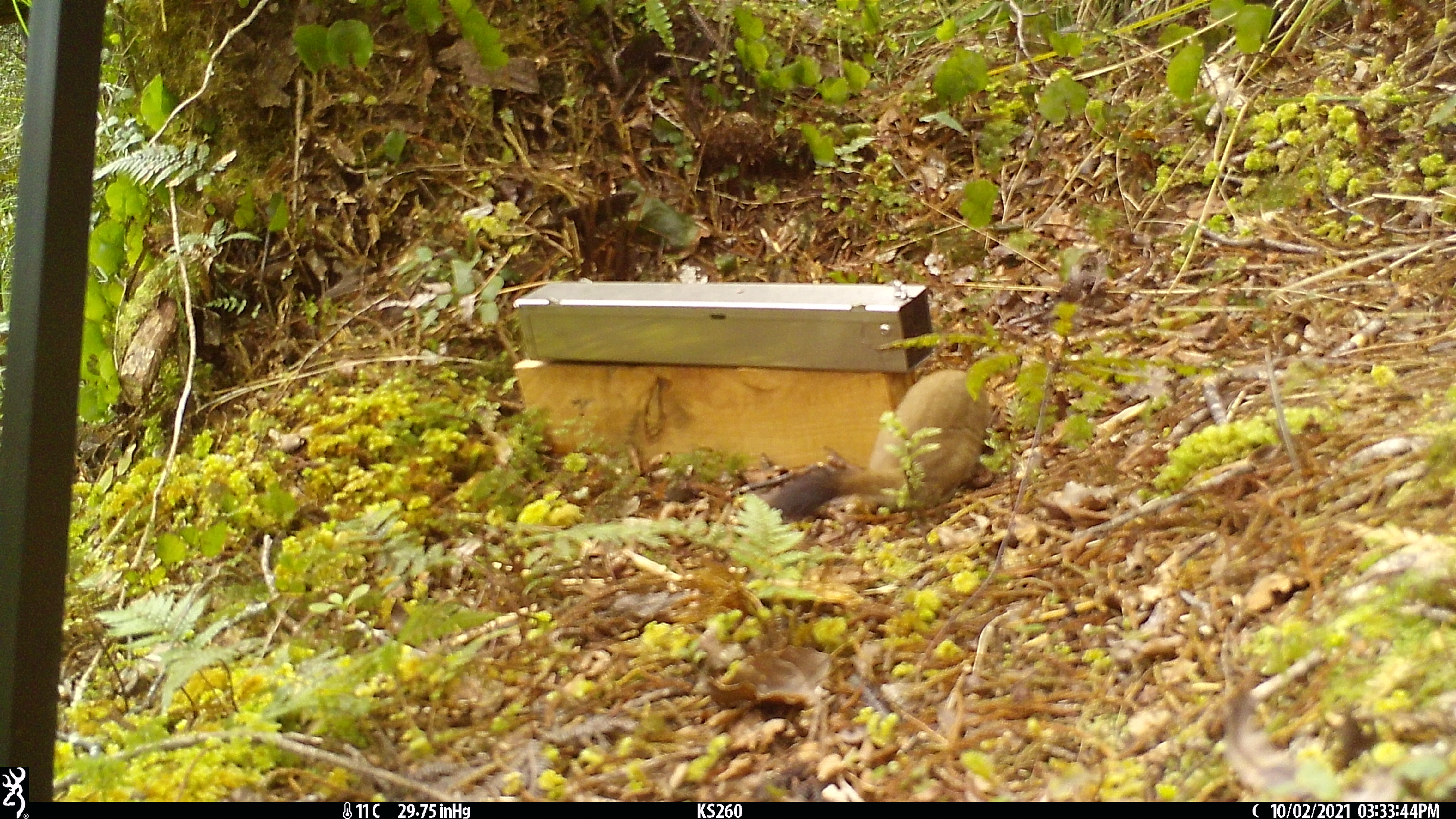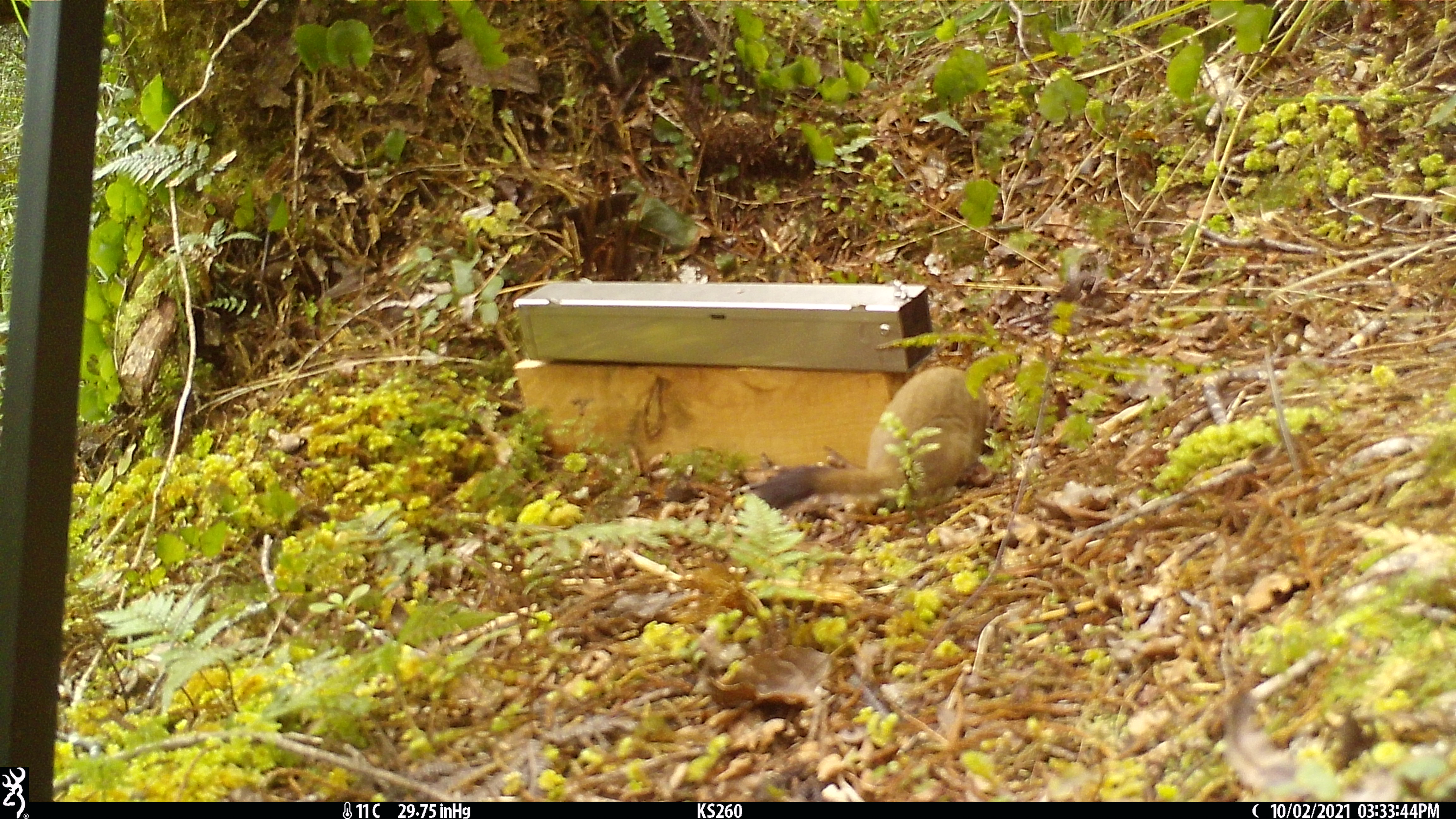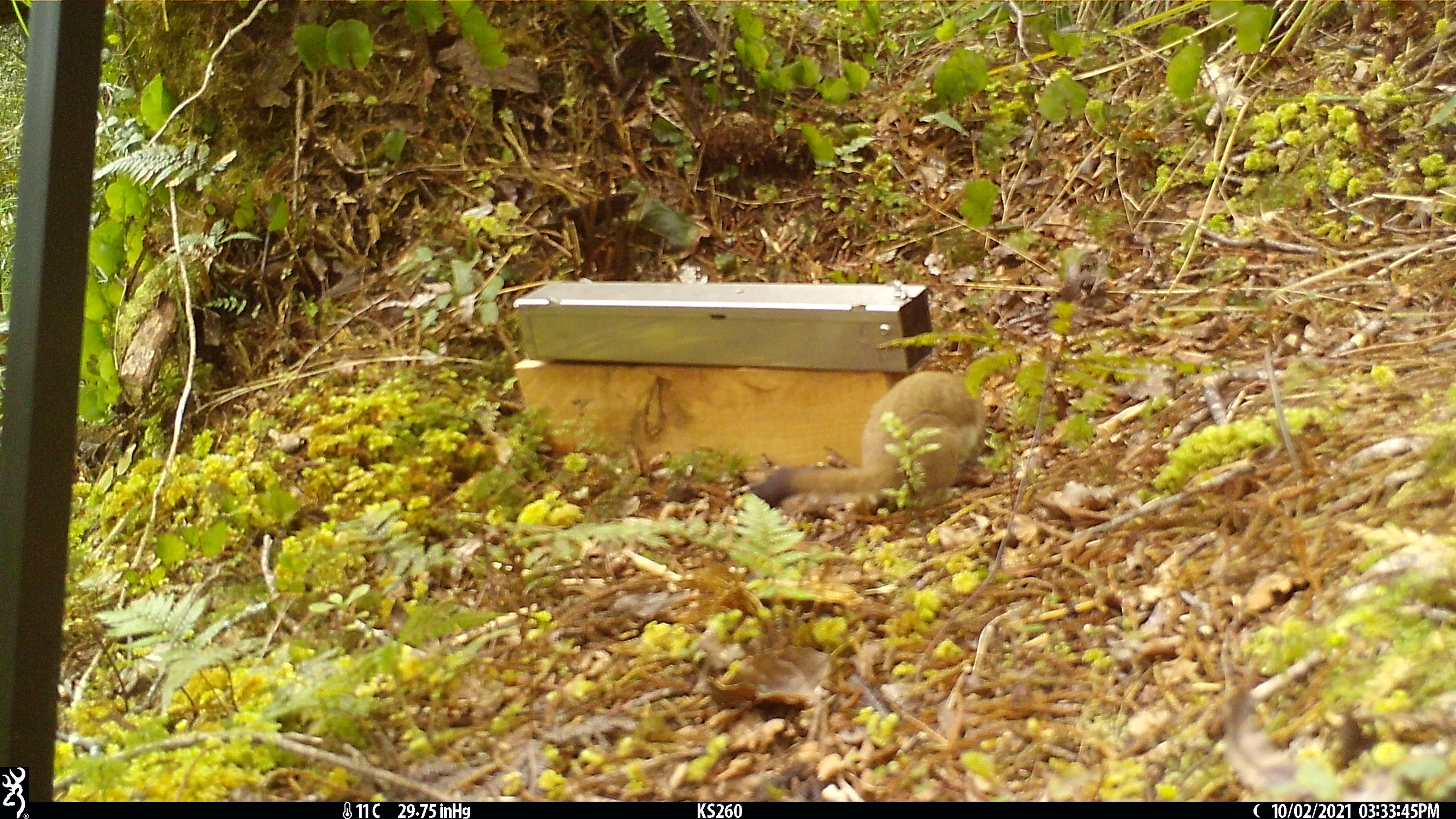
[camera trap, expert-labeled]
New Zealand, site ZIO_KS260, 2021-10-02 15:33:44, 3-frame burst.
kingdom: Animalia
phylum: Chordata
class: Mammalia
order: Carnivora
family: Mustelidae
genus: Mustela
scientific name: Mustela erminea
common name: stoat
Stoat (Mustela erminea).